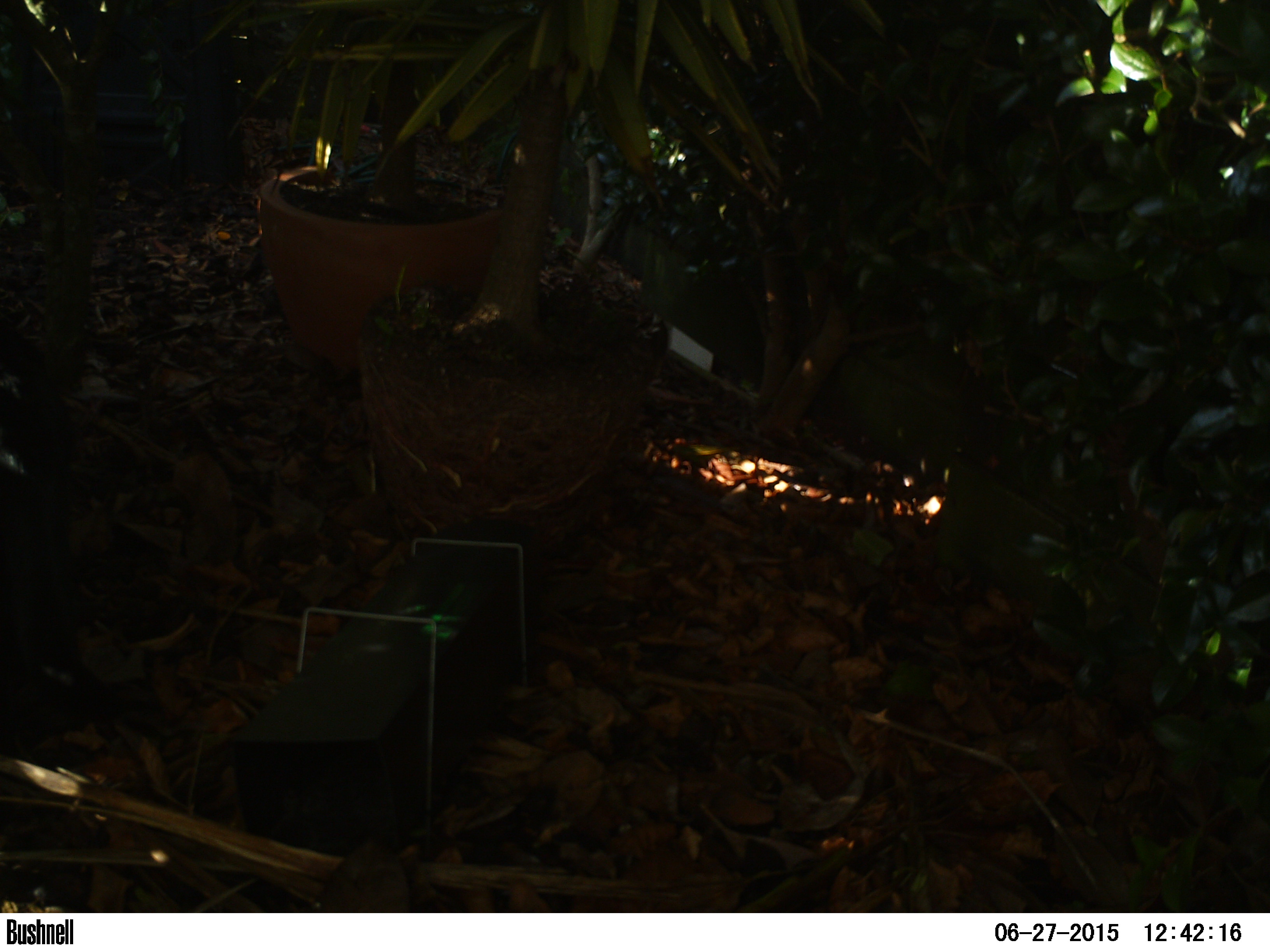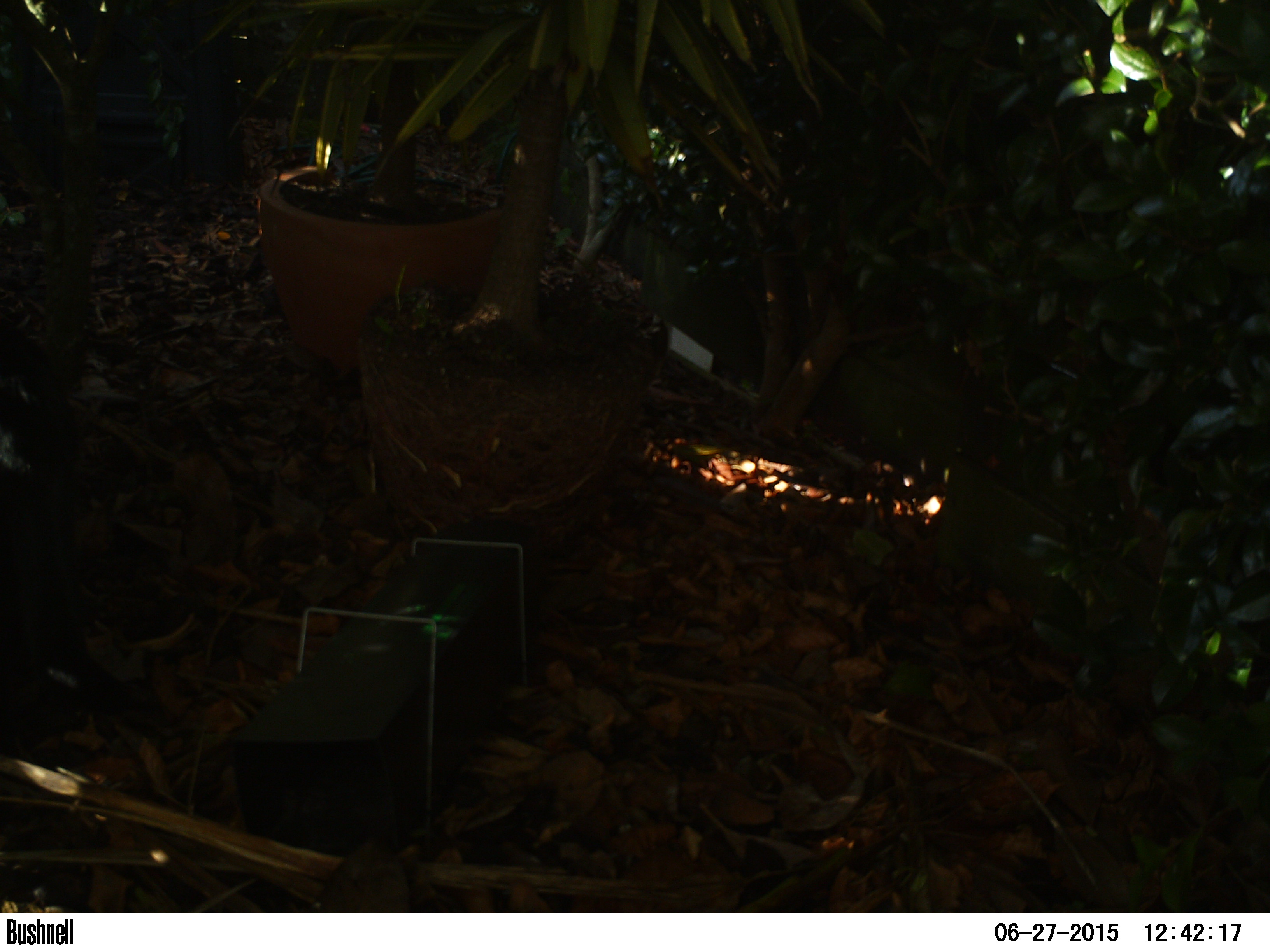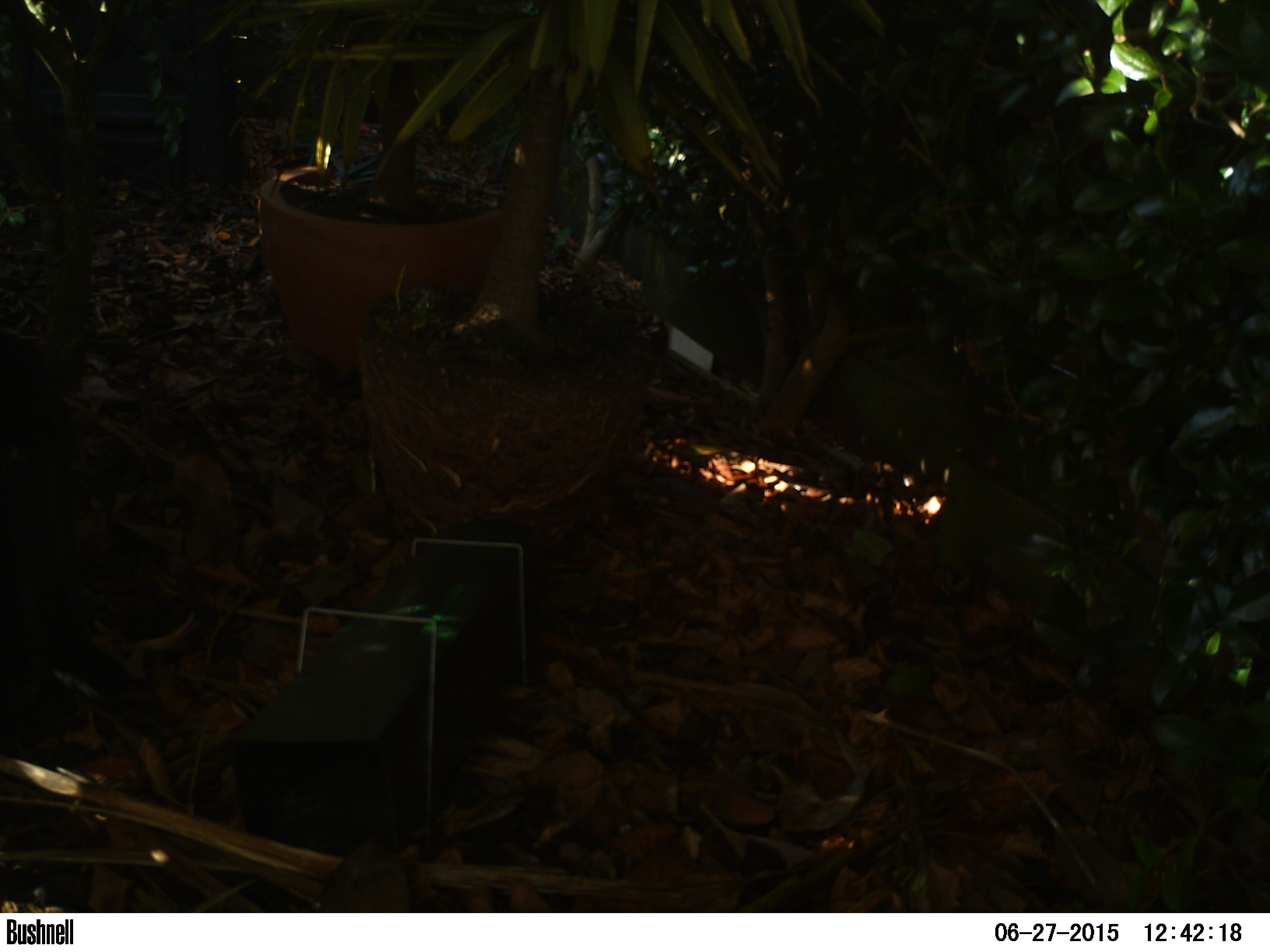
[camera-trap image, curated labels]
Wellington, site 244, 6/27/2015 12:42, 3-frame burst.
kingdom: Animalia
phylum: Chordata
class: Mammalia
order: Carnivora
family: Felidae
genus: Felis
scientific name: Felis catus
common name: cat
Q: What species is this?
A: Cat (Felis catus).